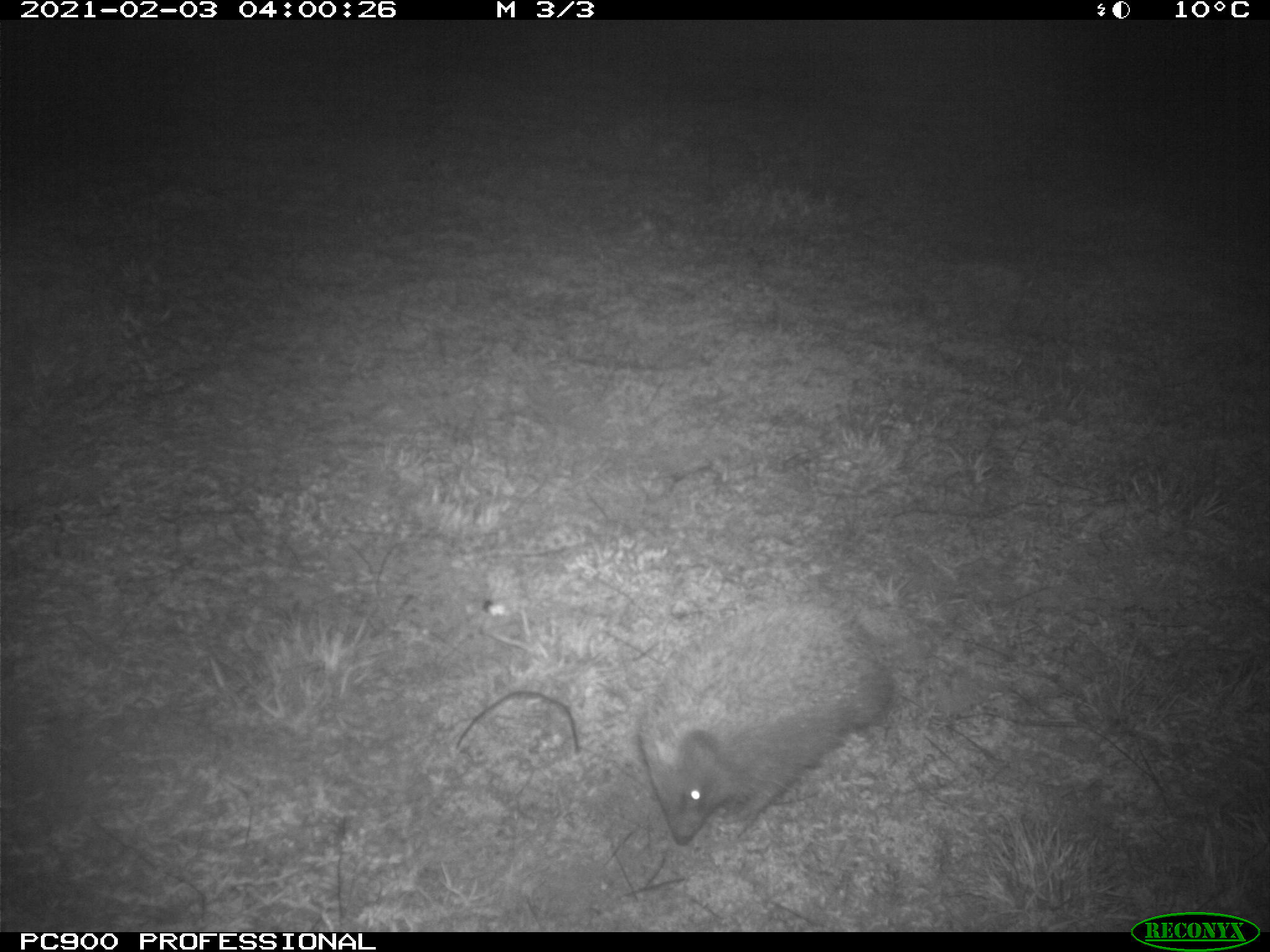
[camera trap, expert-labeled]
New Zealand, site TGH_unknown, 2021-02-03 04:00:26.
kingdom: Animalia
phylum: Chordata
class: Mammalia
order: Eulipotyphla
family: Erinaceidae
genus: Erinaceus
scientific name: Erinaceus europaeus europaeus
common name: european hedgehog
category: hedgehog